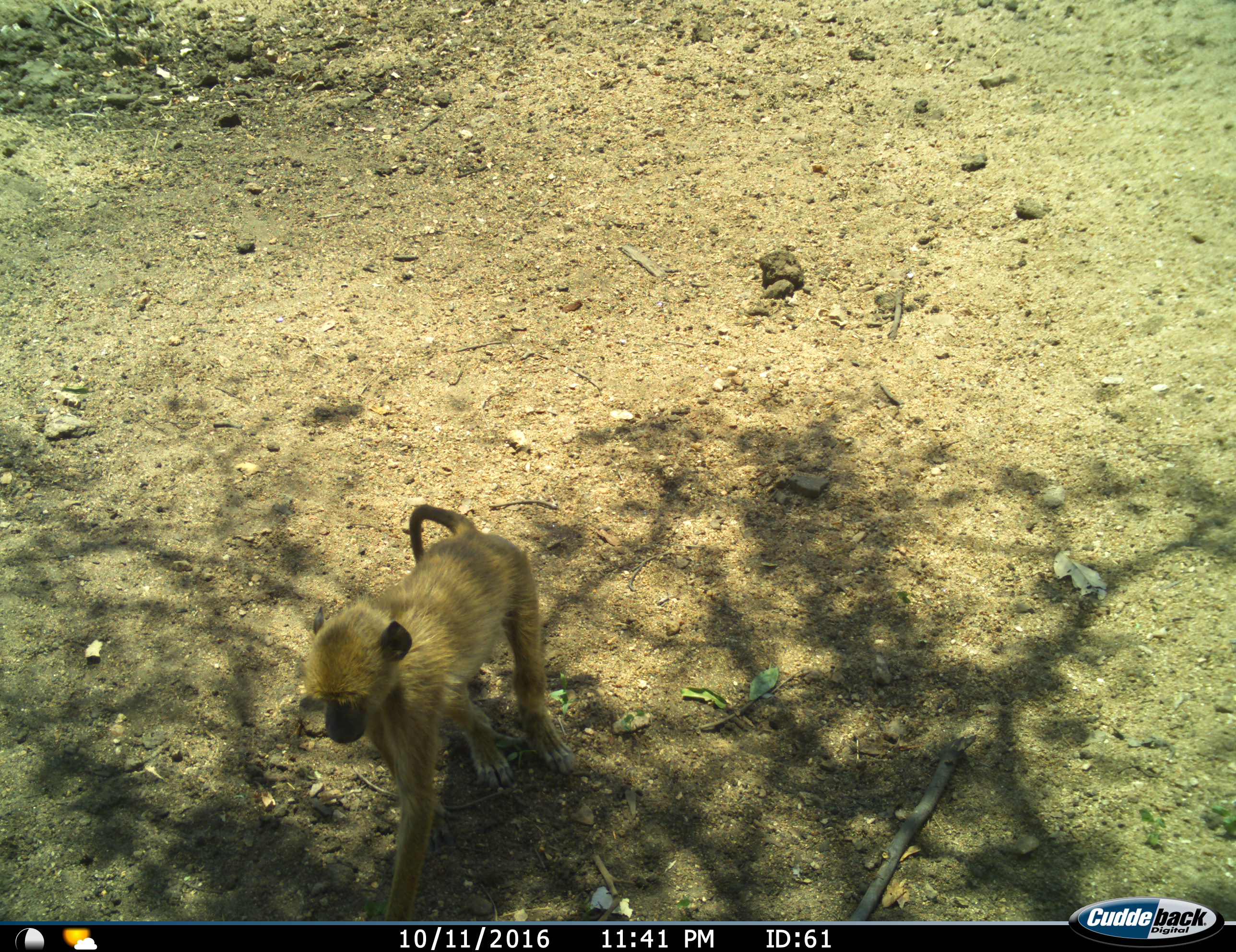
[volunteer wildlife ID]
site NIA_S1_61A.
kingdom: Animalia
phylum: Chordata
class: Mammalia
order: Primates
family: Cercopithecidae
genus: Papio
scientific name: Papio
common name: baboon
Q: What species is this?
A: Baboon (Papio).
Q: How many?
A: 1.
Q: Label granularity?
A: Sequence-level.